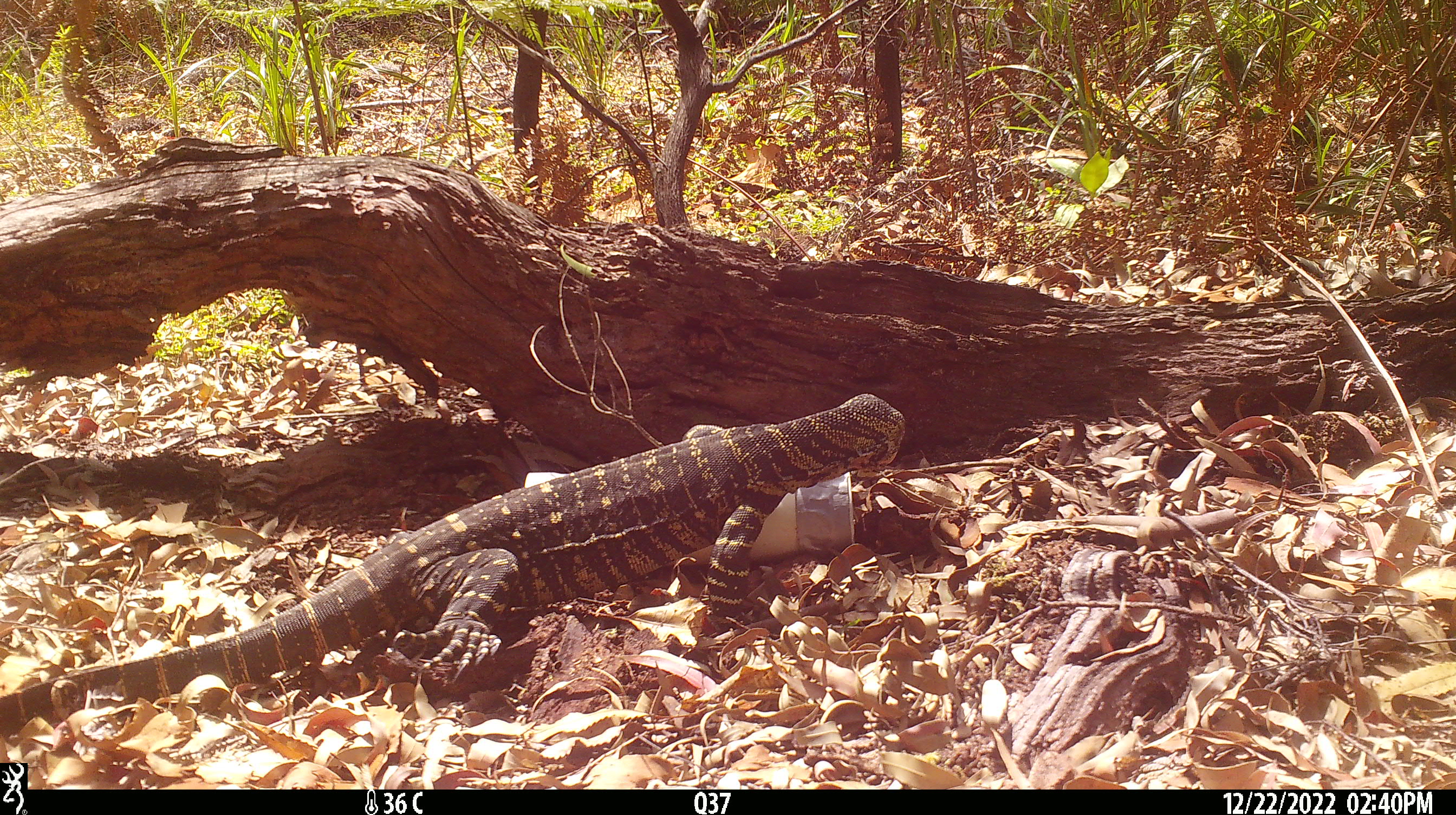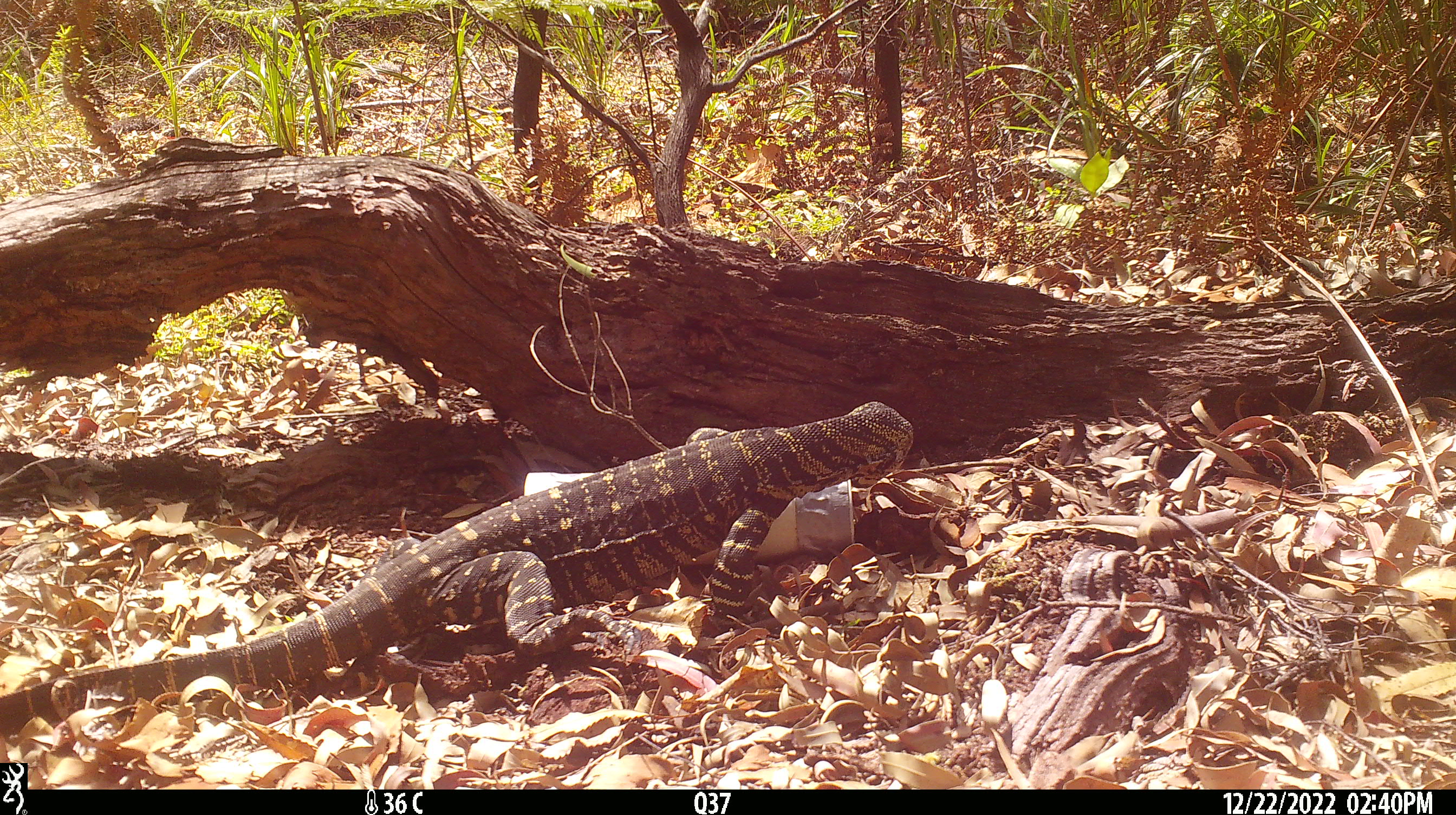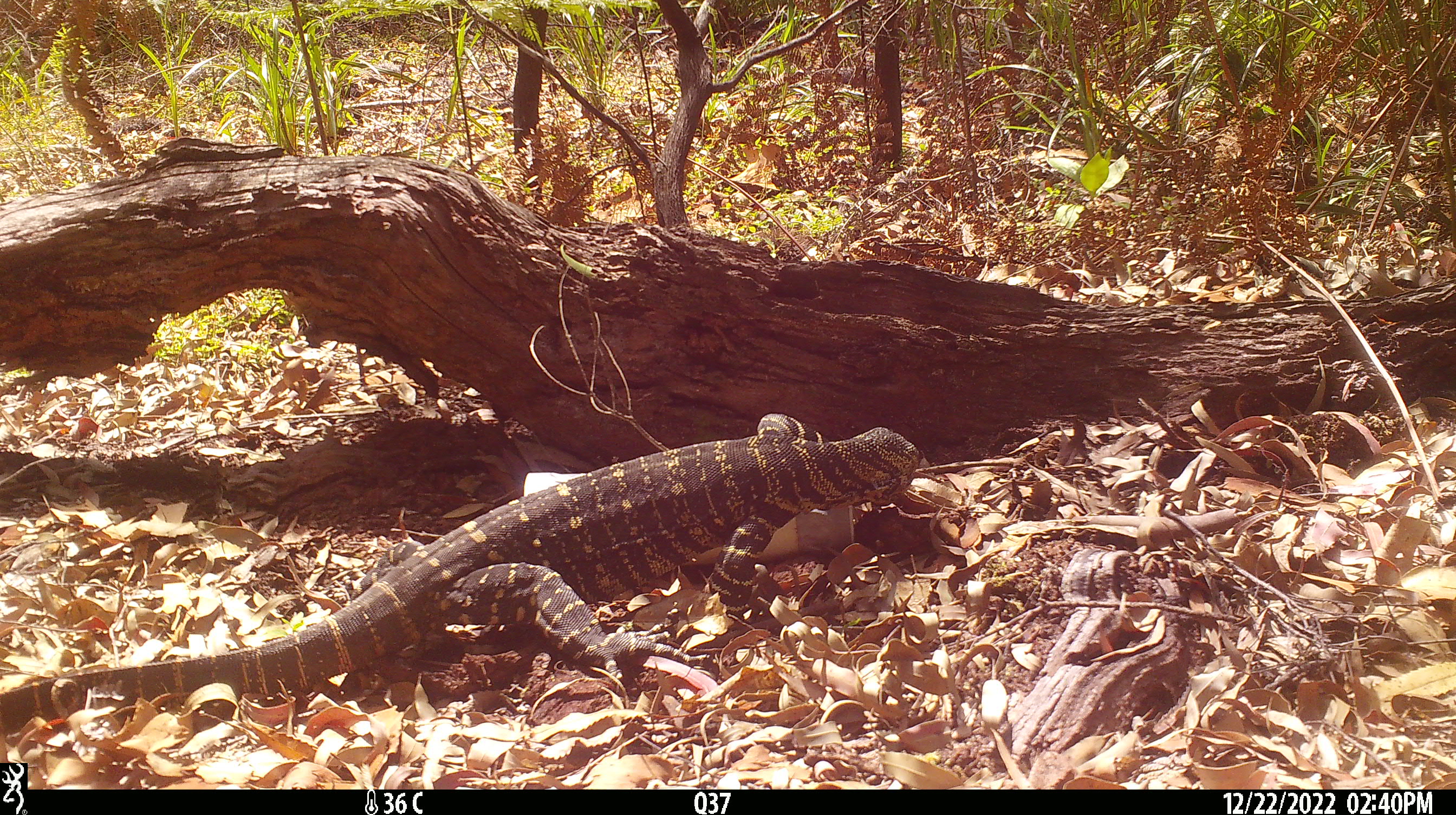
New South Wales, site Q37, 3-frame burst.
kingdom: Animalia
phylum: Chordata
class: Reptilia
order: Squamata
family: Varanidae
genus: Varanus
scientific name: Varanus varius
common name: lace monitor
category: goanna